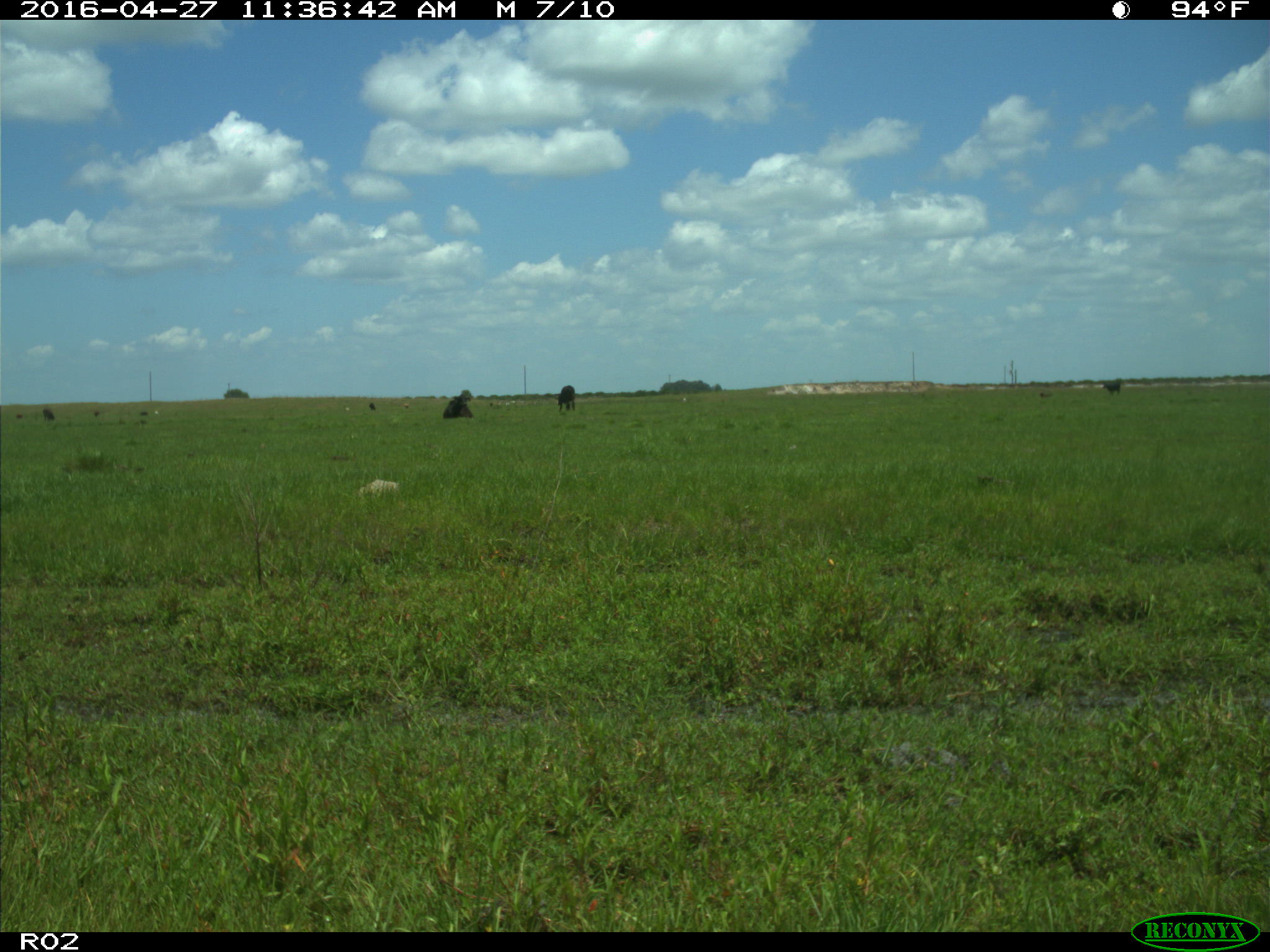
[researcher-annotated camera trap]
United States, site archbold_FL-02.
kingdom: Animalia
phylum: Chordata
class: Mammalia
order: Artiodactyla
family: Bovidae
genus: Bos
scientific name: Bos taurus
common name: domestic cow